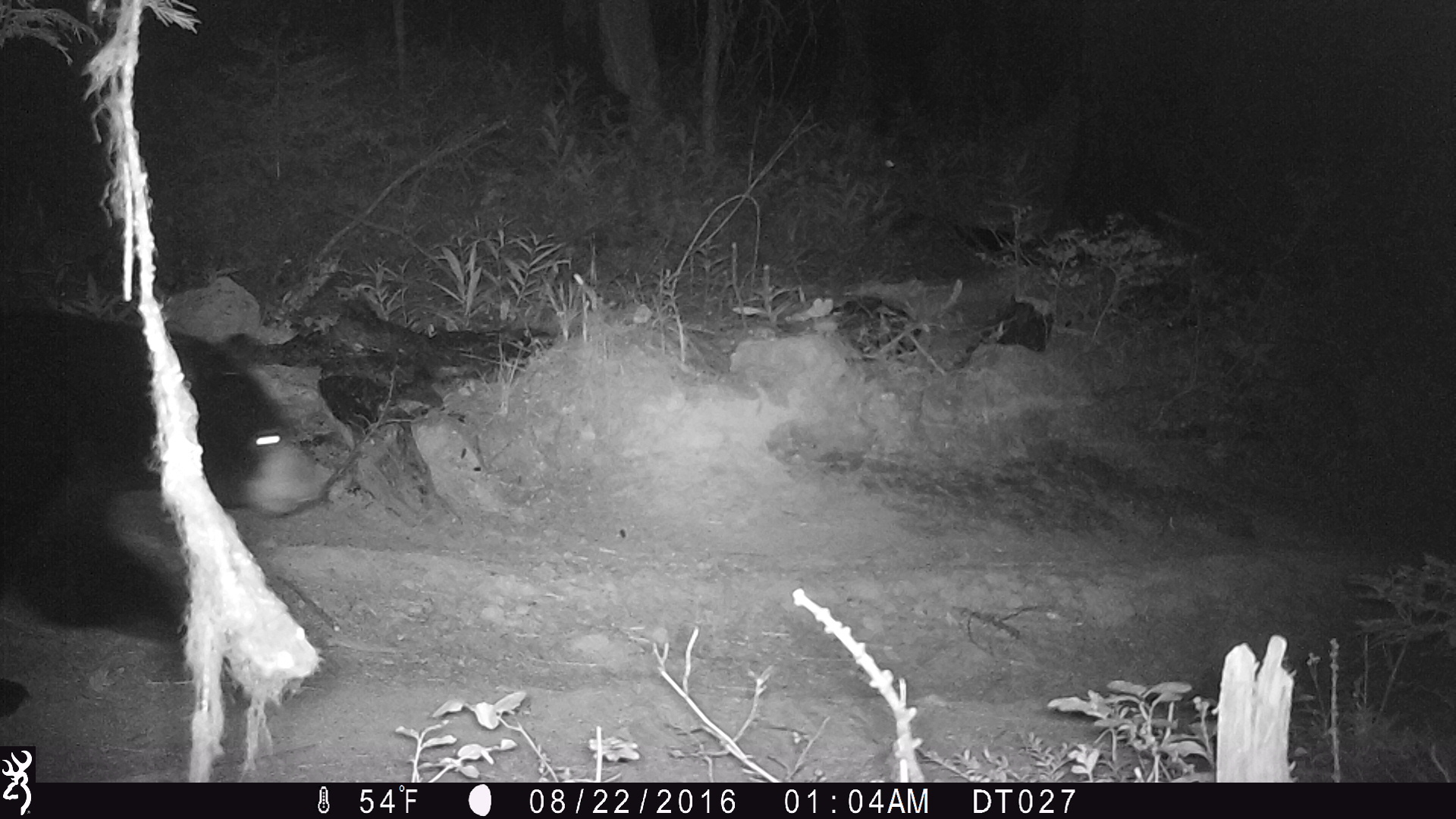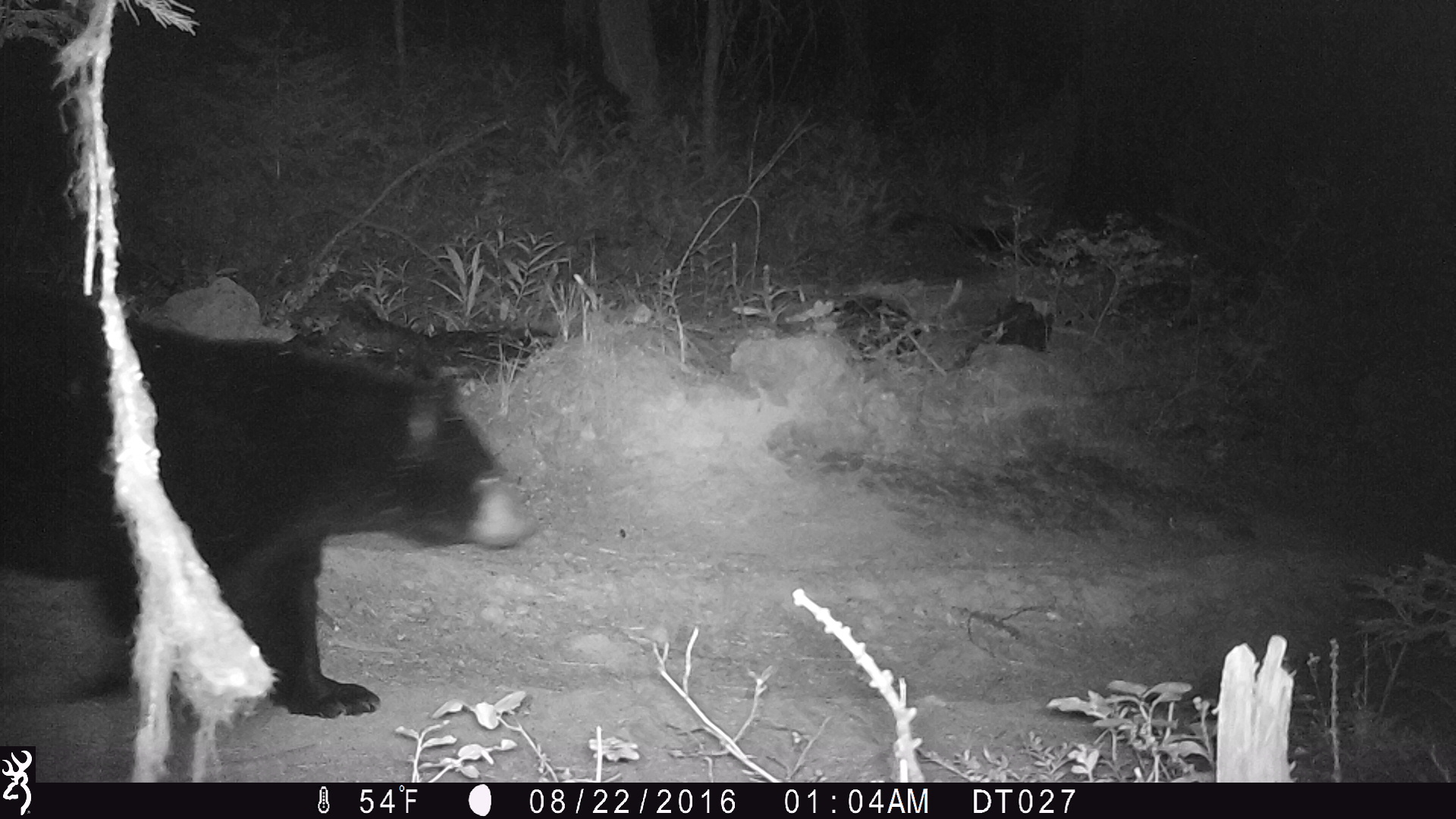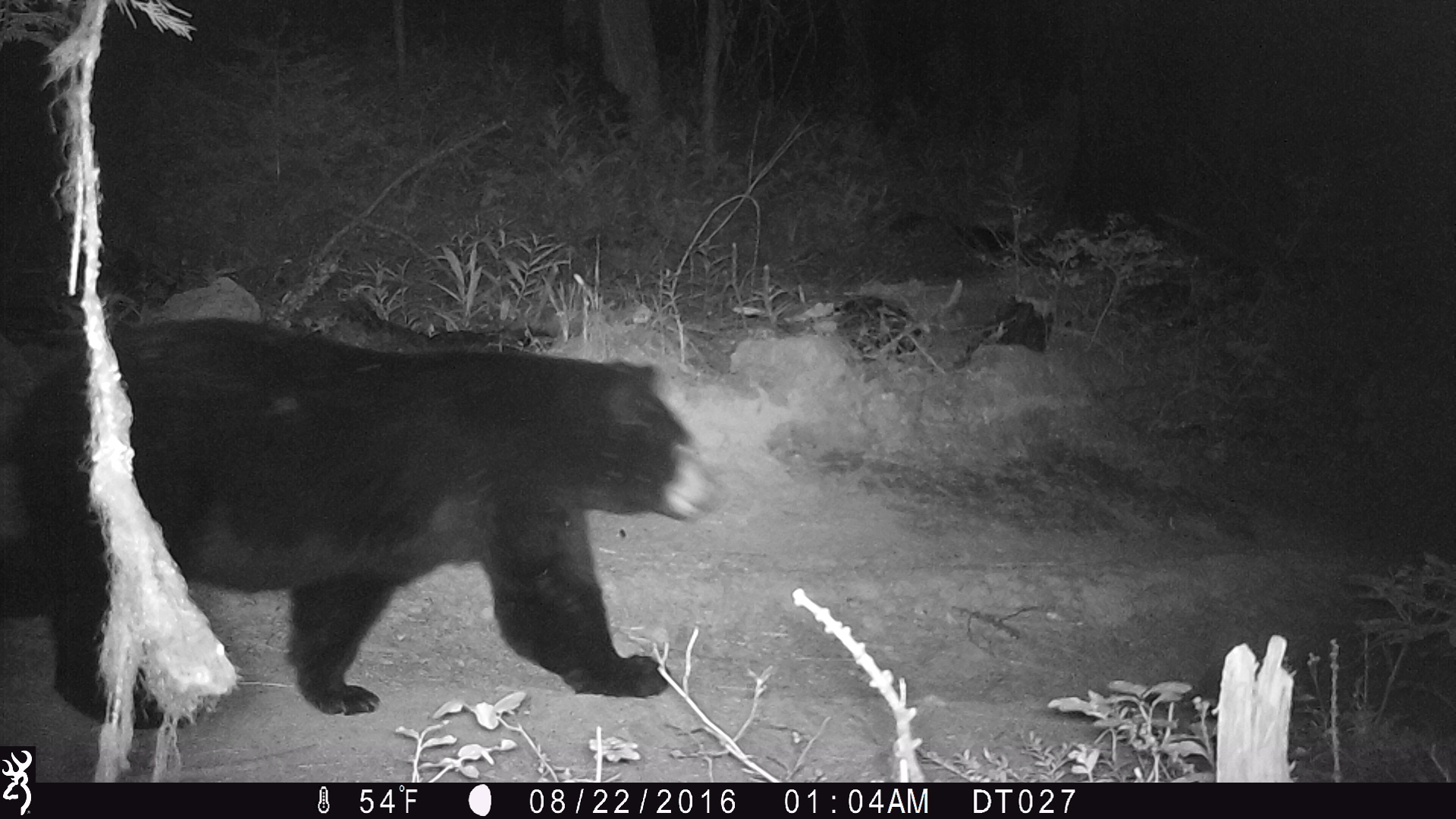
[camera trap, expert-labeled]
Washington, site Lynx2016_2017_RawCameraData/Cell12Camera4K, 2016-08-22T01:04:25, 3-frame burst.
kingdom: Animalia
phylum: Chordata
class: Mammalia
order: Carnivora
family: Ursidae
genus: Ursus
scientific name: Ursus americanus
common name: american black bear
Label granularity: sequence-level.